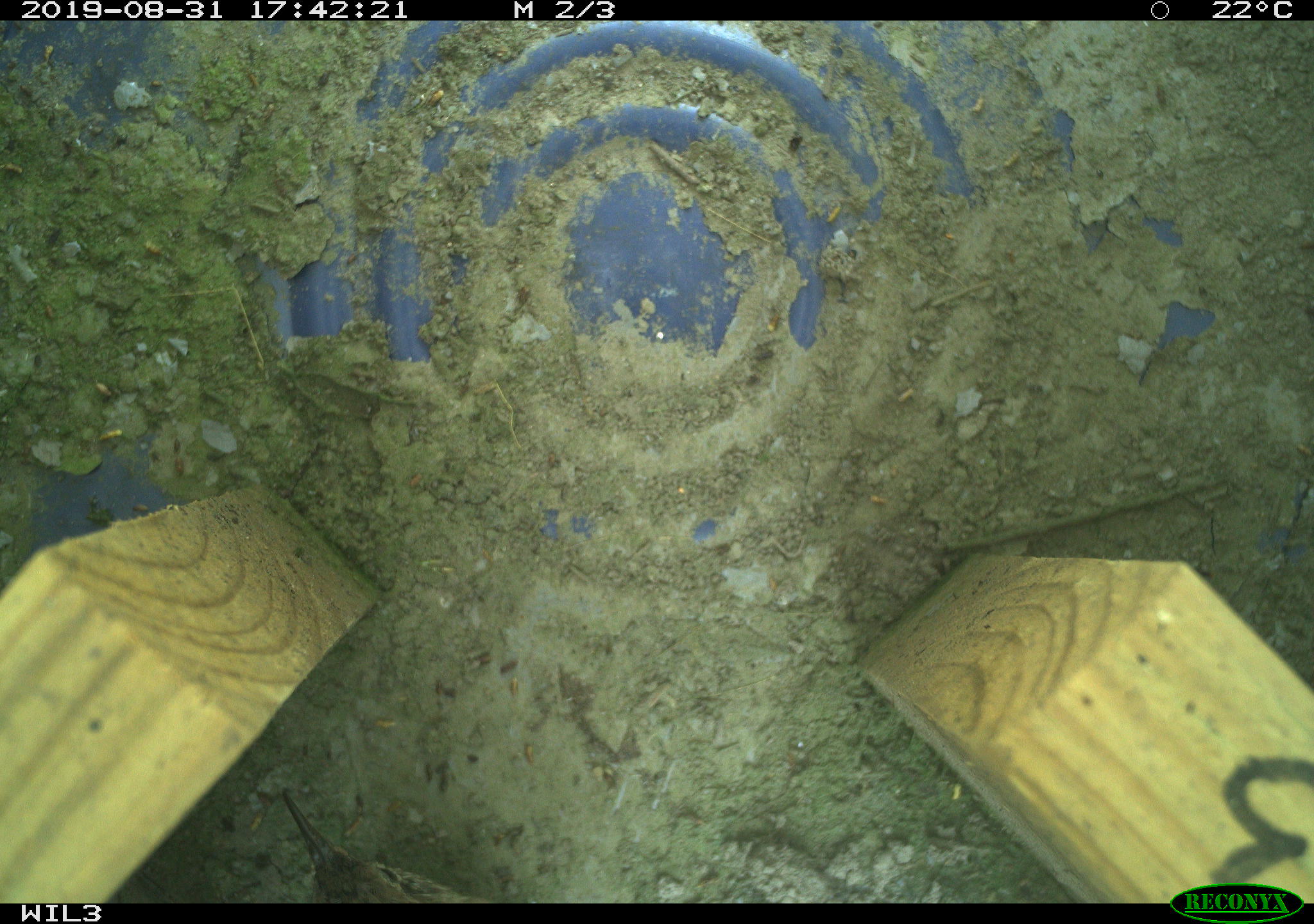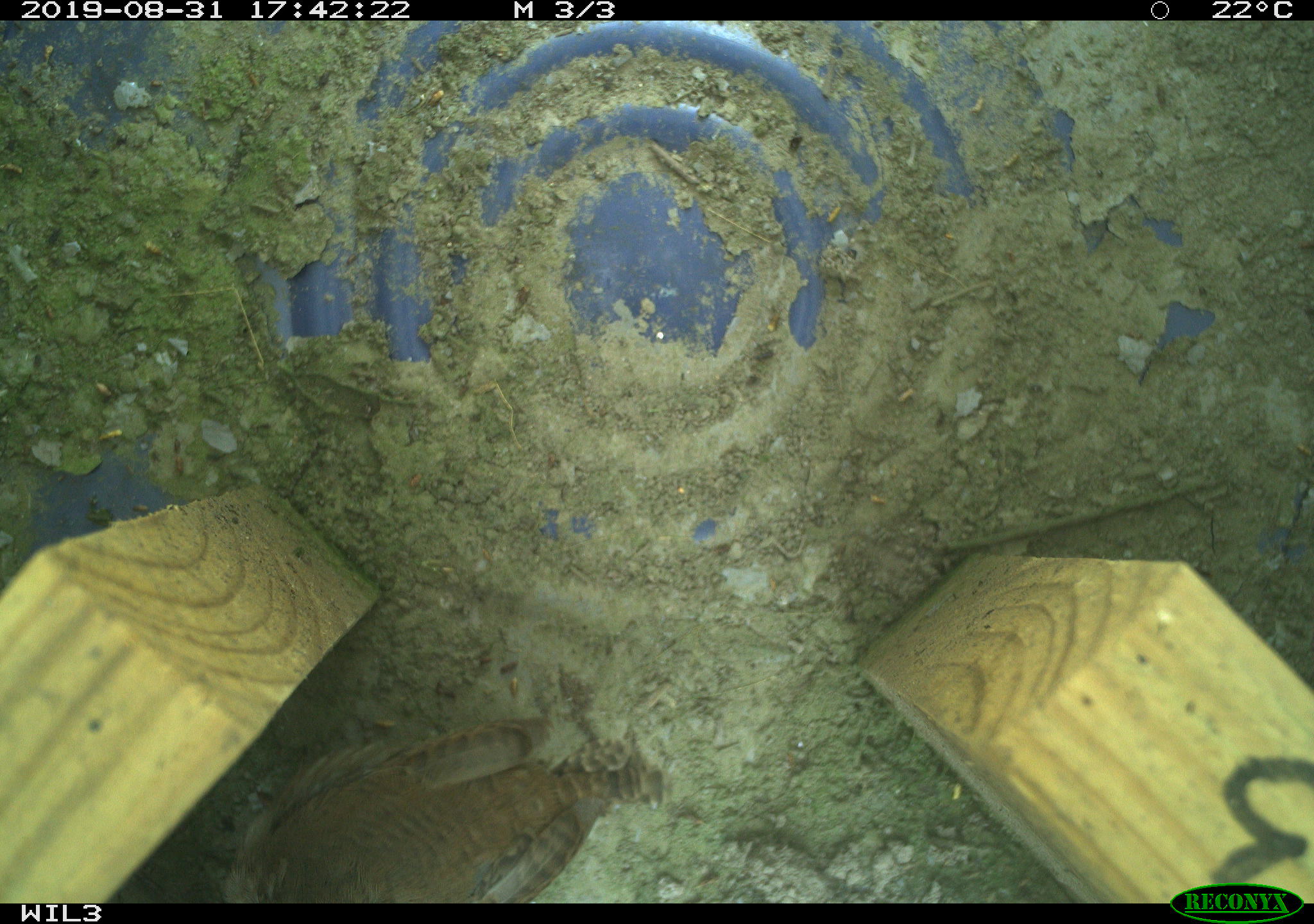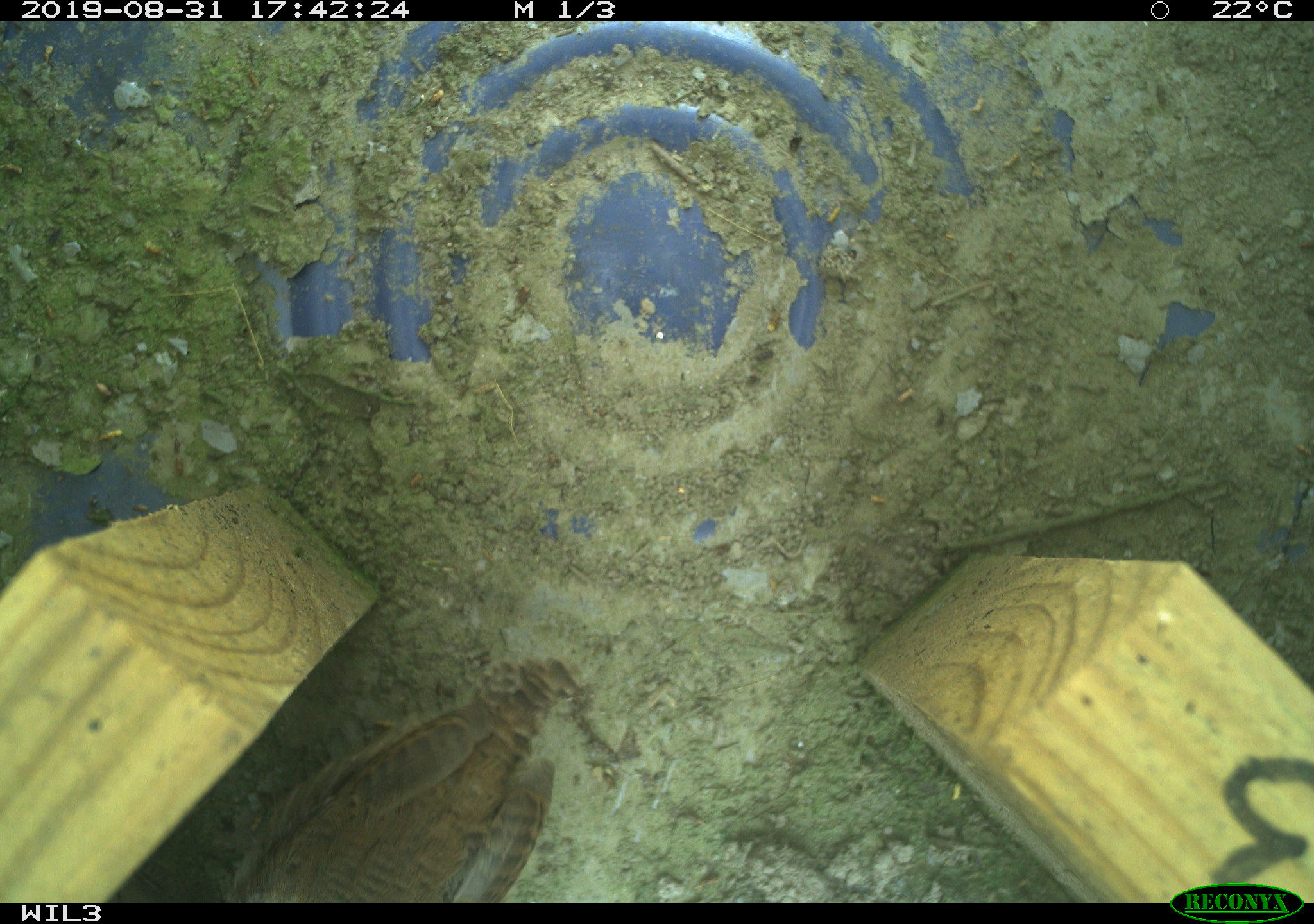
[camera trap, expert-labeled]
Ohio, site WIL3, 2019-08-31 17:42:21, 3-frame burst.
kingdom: Animalia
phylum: Chordata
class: Aves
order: Passeriformes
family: Troglodytidae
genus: Troglodytes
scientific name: Troglodytes aedon aedon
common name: northern house wren